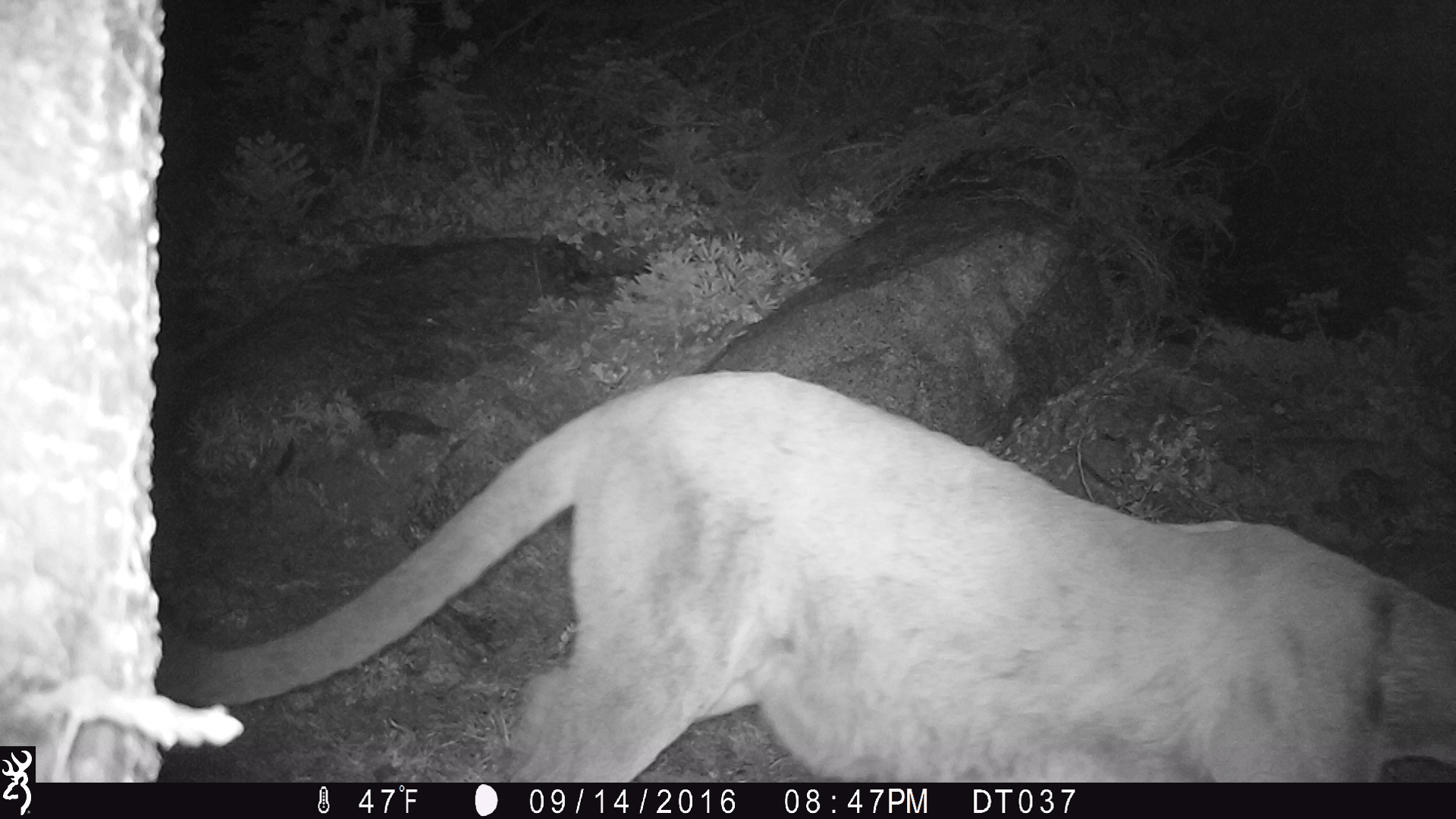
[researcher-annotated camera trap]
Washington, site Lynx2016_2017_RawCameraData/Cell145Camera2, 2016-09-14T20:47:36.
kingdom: Animalia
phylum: Chordata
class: Mammalia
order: Carnivora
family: Felidae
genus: Puma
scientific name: Puma concolor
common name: mountain lion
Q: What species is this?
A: Puma concolor (mountain lion).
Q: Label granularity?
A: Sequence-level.